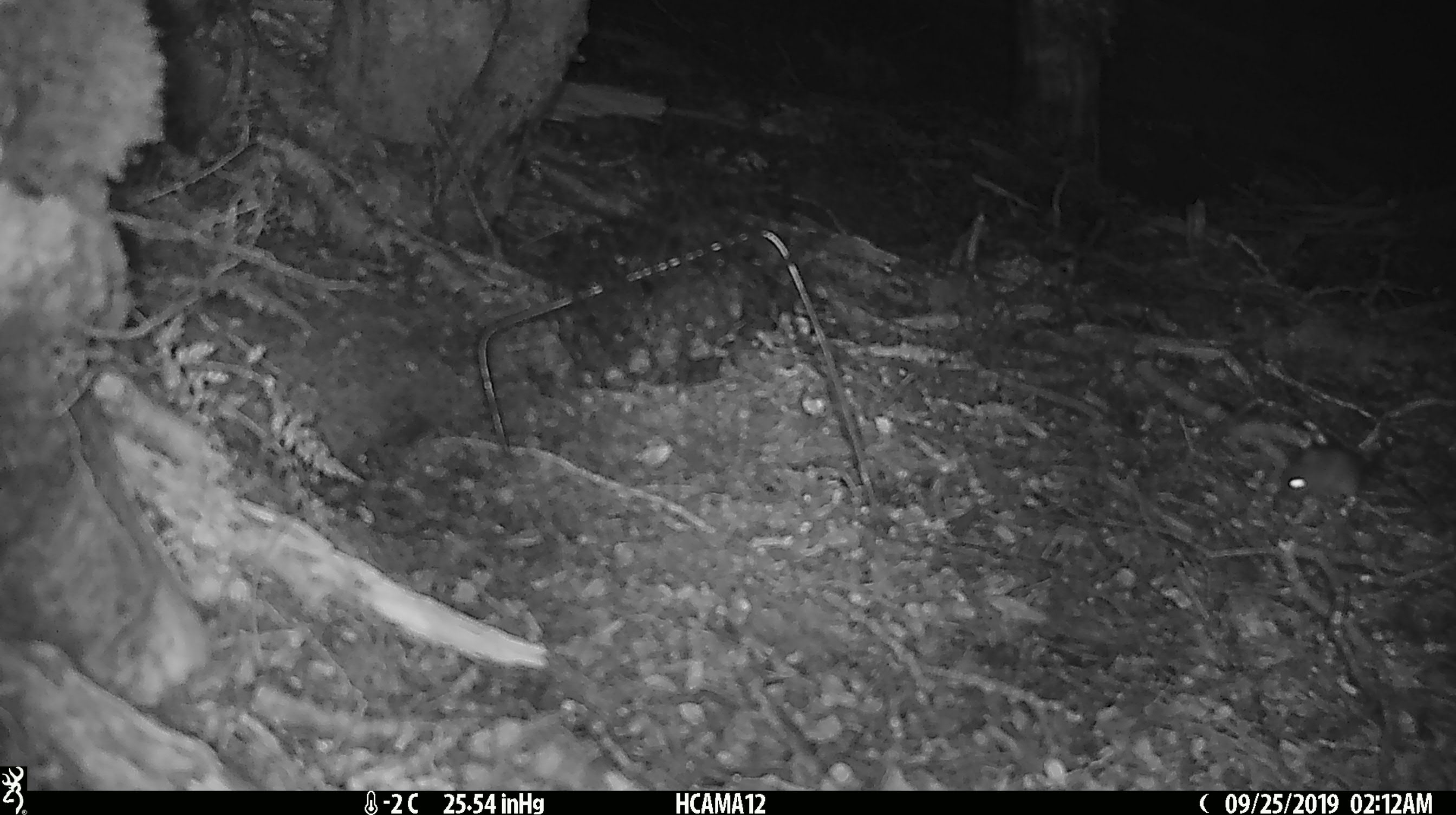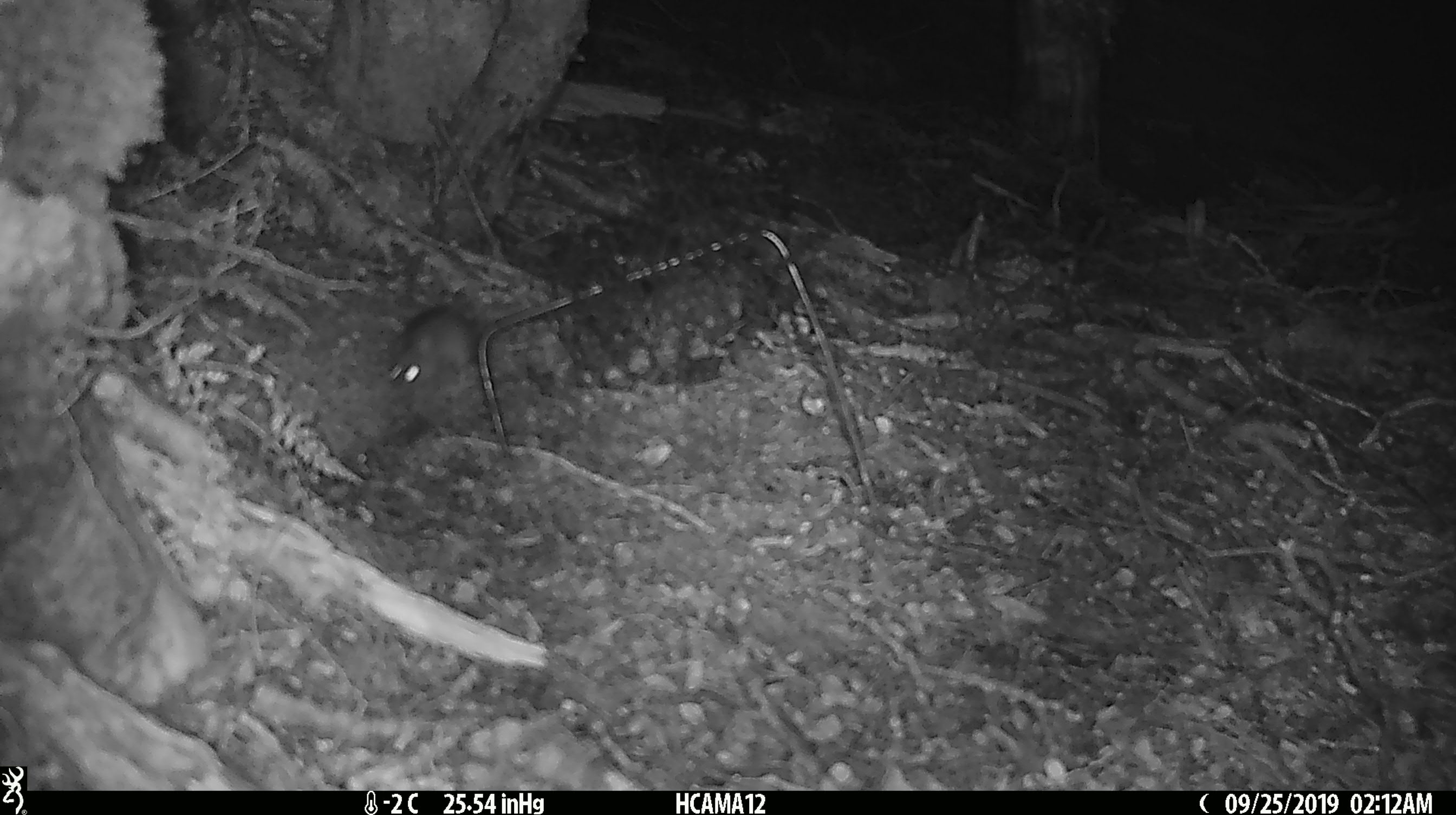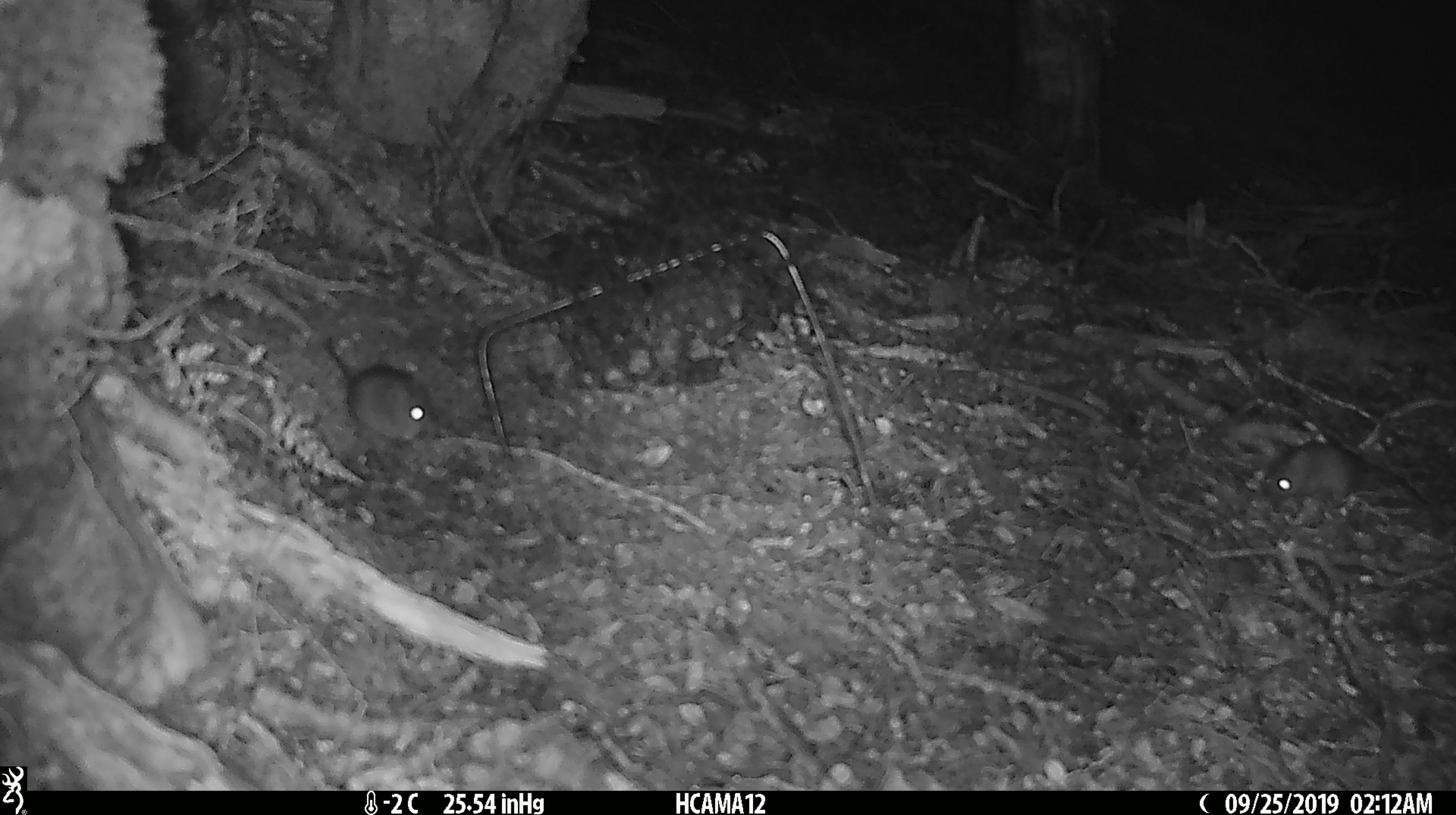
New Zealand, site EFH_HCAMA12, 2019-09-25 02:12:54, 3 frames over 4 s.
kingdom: Animalia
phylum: Chordata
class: Mammalia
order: Rodentia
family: Muridae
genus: Mus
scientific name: Mus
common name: mouse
Mouse (Mus).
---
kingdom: Animalia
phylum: Chordata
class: Mammalia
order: Rodentia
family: Muridae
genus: Rattus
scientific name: Rattus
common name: rat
Rat (Rattus).